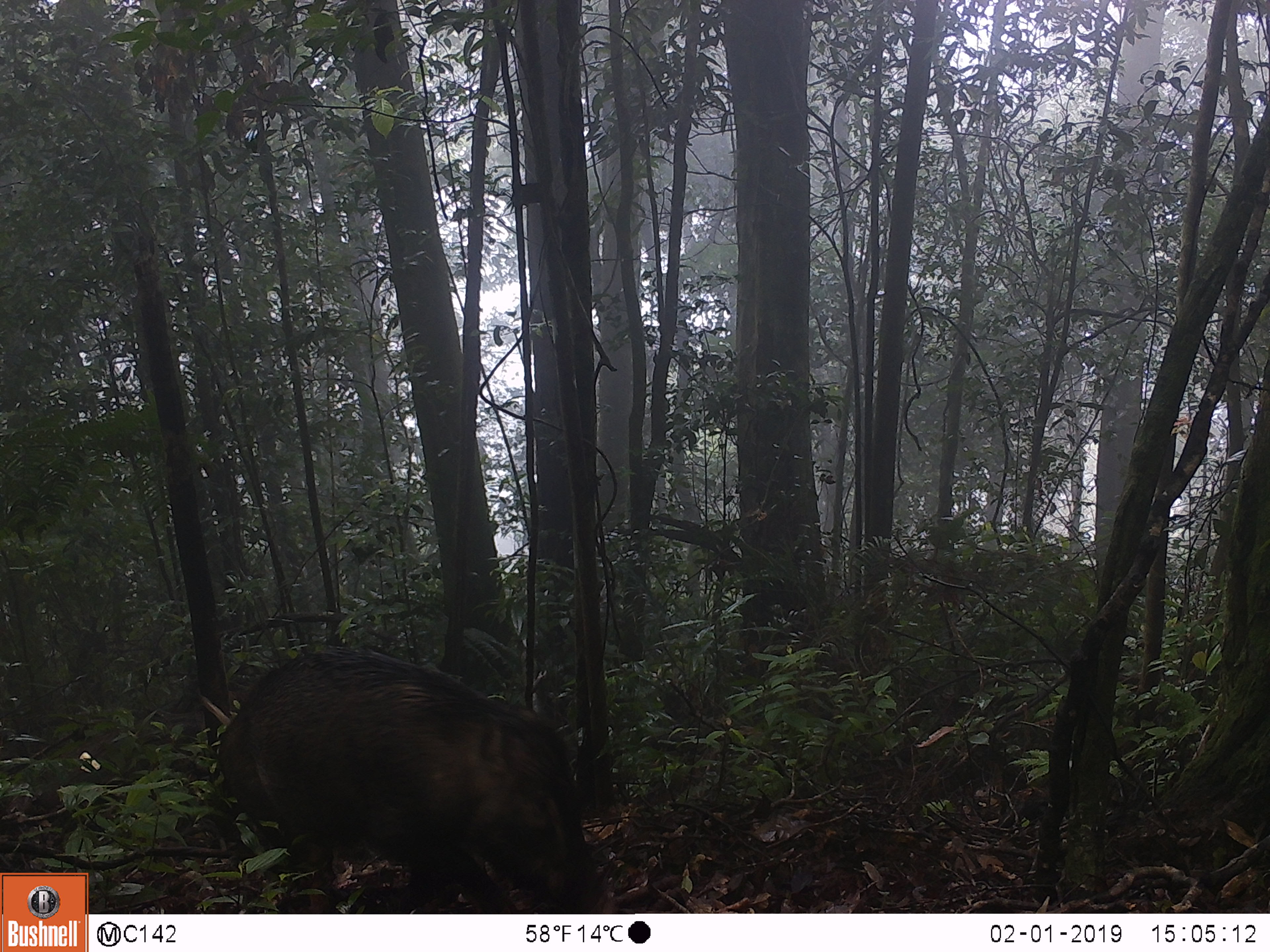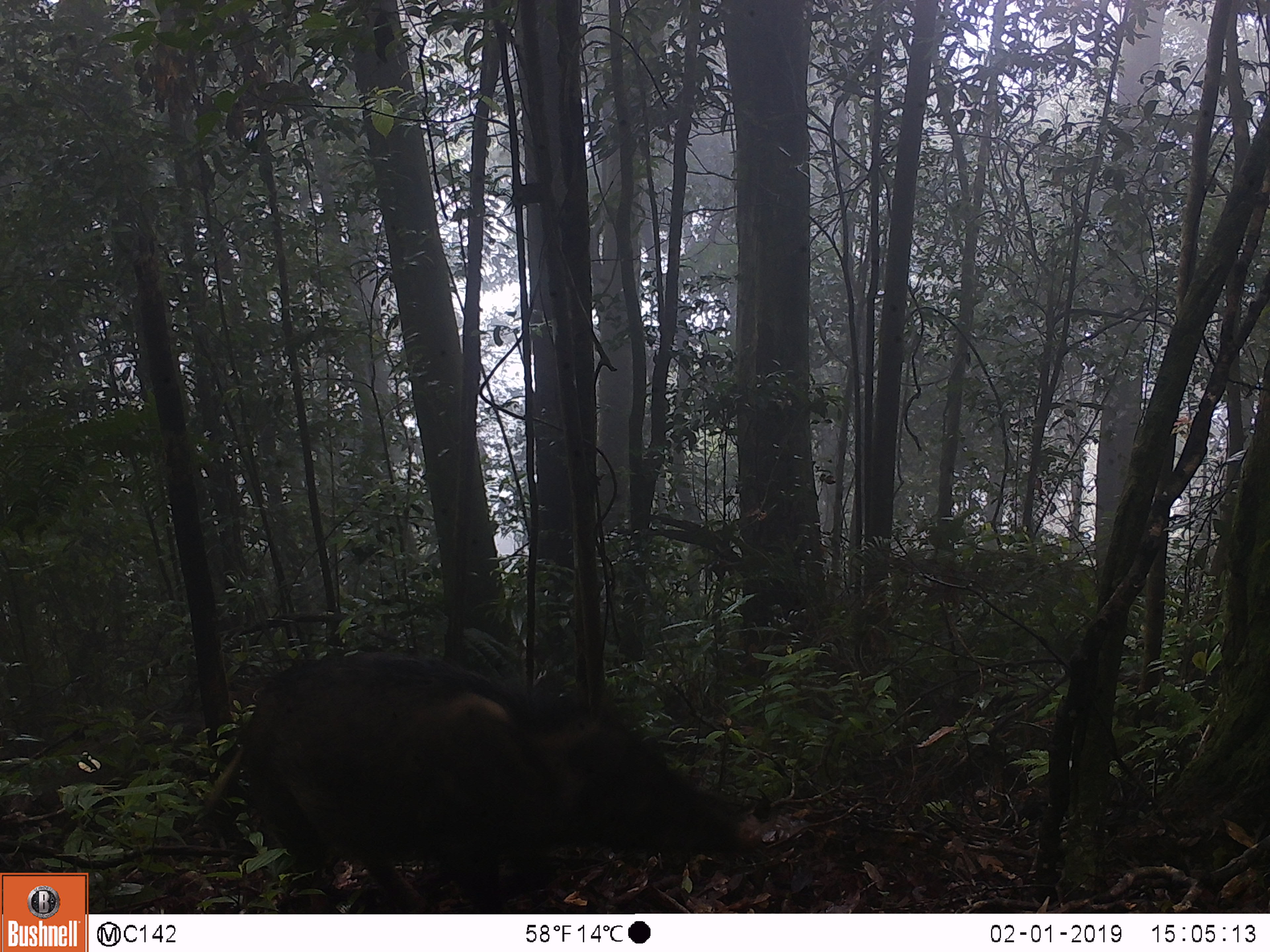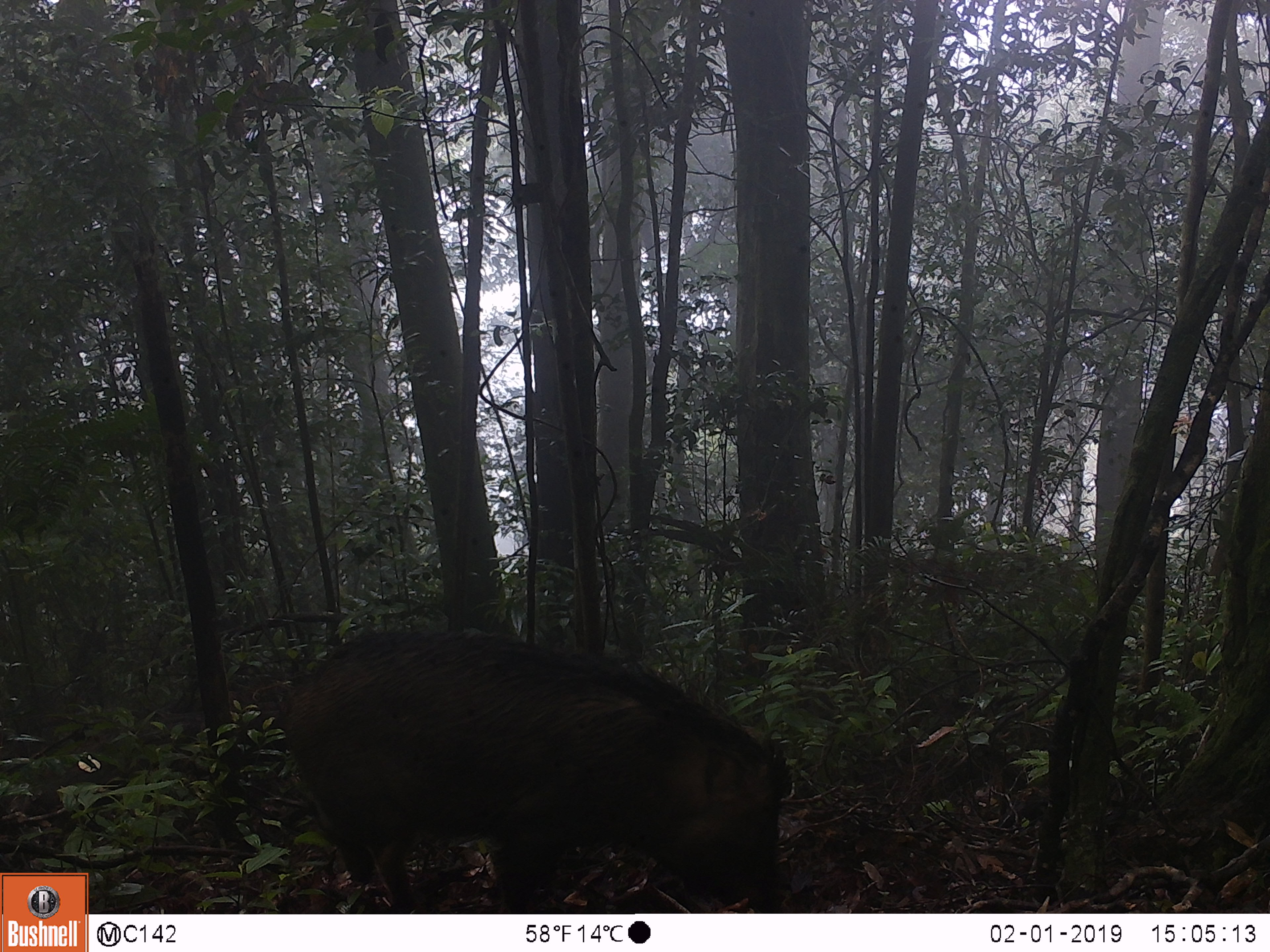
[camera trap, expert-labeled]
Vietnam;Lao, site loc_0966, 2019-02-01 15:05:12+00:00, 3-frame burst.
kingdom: Animalia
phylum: Chordata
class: Mammalia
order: Artiodactyla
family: Suidae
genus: Sus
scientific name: Sus scrofa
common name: eurasian wild pig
Eurasian wild pig (Sus scrofa). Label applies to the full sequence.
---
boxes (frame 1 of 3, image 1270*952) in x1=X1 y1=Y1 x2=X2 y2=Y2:
eurasian wild pig: x1=218 y1=649 x2=617 y2=913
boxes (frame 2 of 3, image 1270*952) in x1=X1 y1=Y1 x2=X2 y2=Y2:
eurasian wild pig: x1=206 y1=653 x2=761 y2=914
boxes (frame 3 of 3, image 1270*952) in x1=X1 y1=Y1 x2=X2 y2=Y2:
eurasian wild pig: x1=279 y1=632 x2=784 y2=913